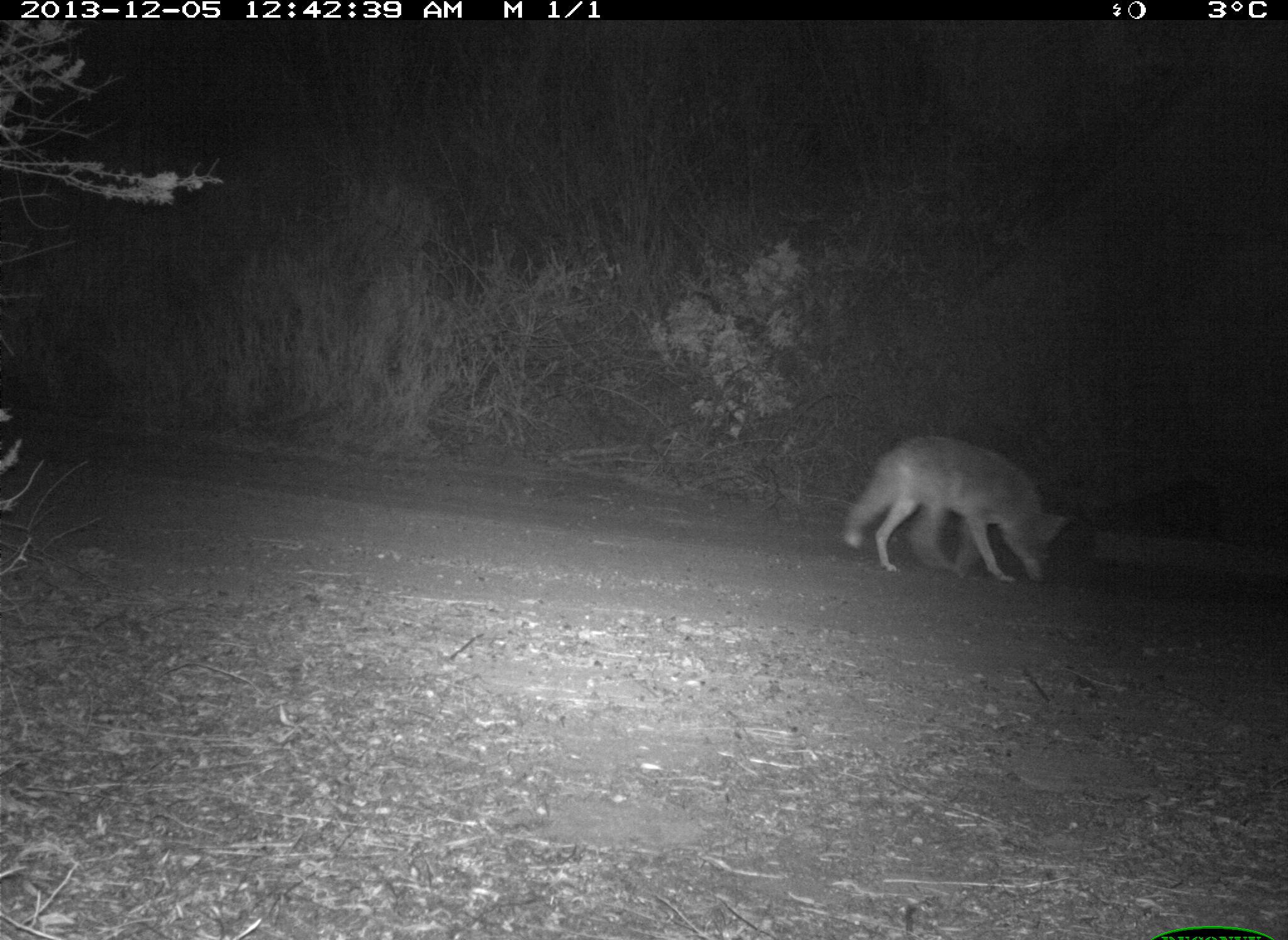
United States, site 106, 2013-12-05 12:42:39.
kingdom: Animalia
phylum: Chordata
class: Mammalia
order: Carnivora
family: Canidae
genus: Canis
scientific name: Canis latrans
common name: coyote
Coyote (Canis latrans).